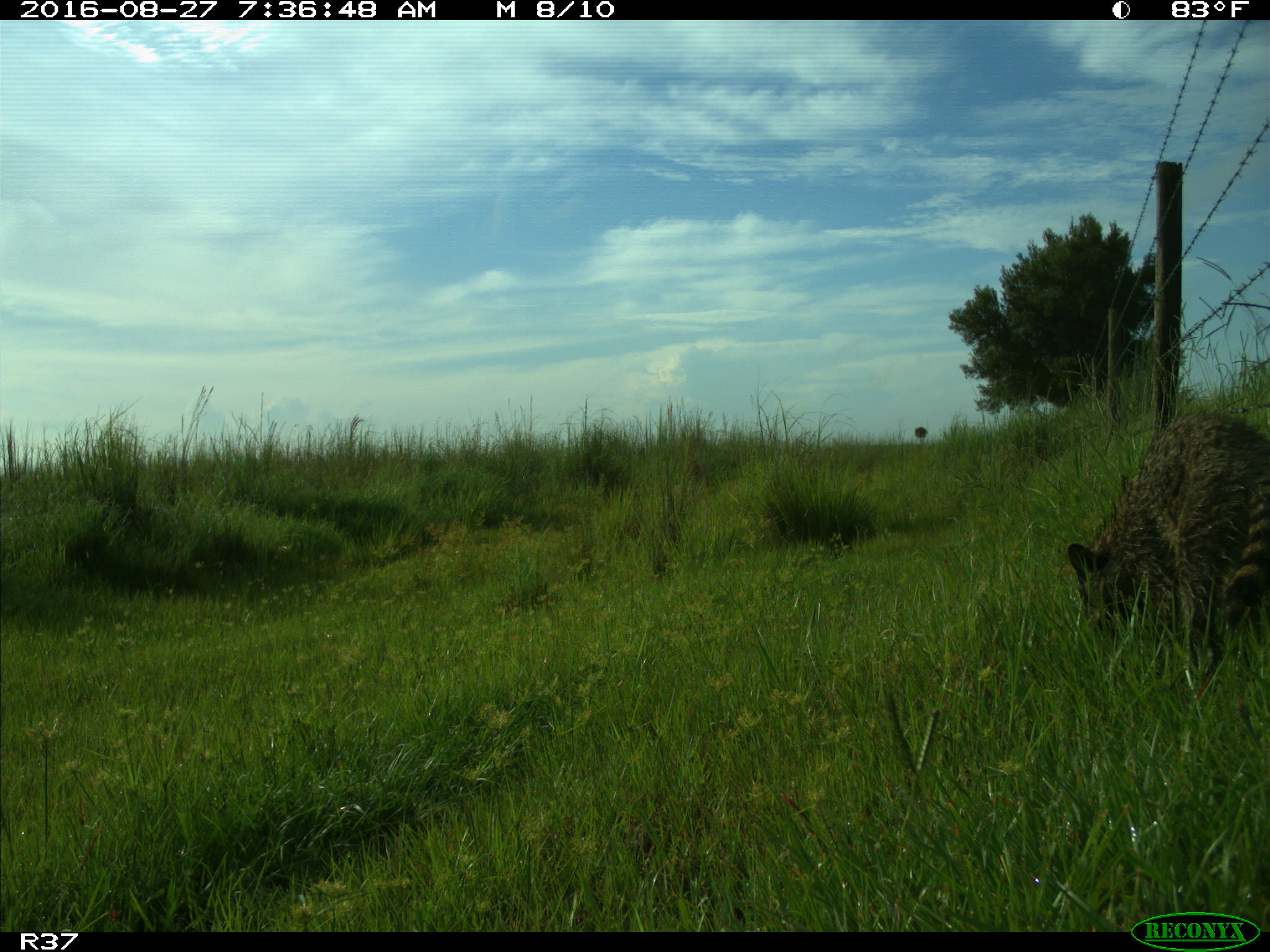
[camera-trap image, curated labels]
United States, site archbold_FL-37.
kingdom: Animalia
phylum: Chordata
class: Mammalia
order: Carnivora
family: Procyonidae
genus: Procyon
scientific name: Procyon lotor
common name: common raccoon